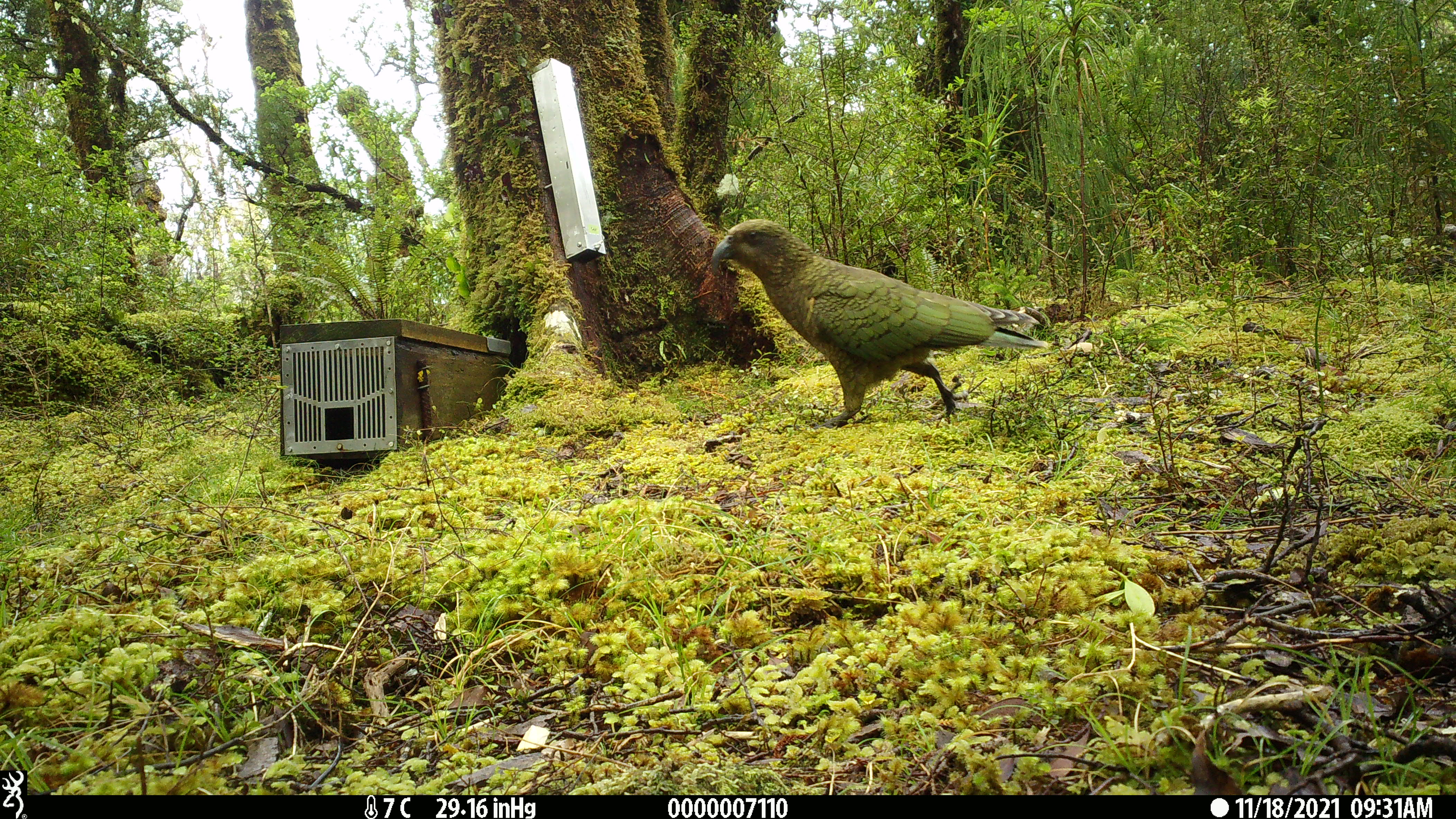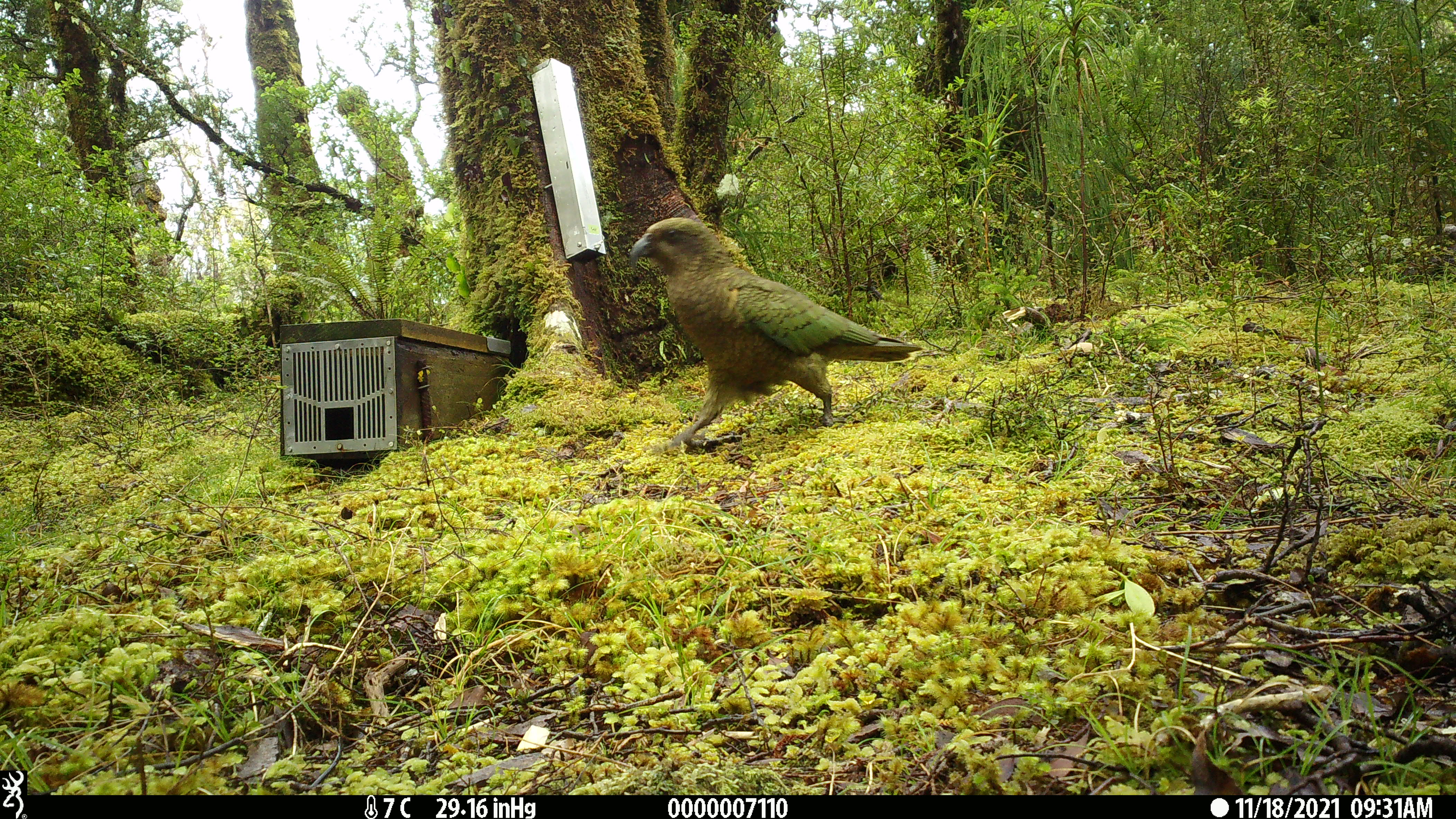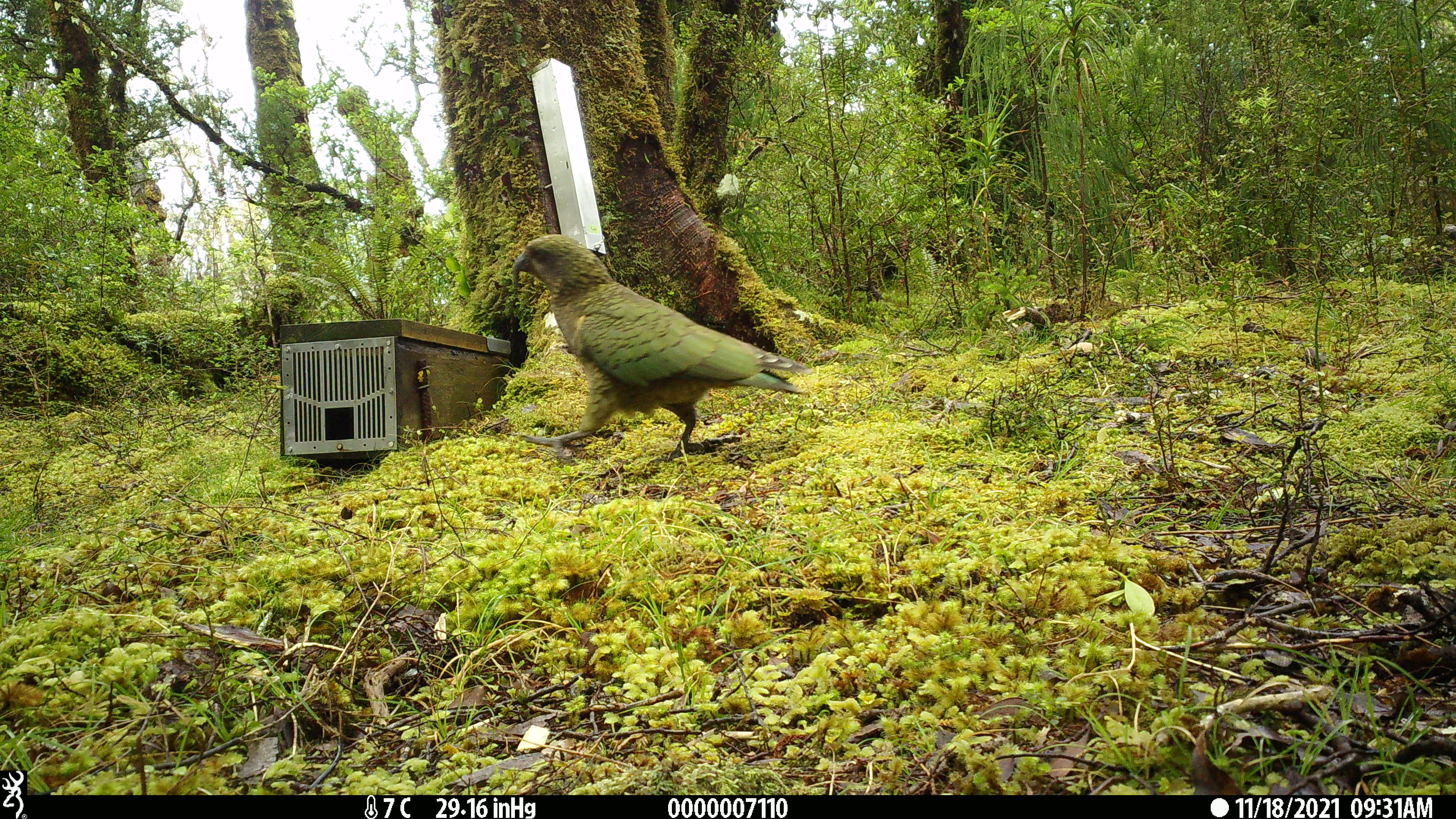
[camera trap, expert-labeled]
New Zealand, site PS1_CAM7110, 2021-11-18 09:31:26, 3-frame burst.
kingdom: Animalia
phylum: Chordata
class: Aves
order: Psittaciformes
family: Strigopidae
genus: Nestor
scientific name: Nestor notabilis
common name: kea